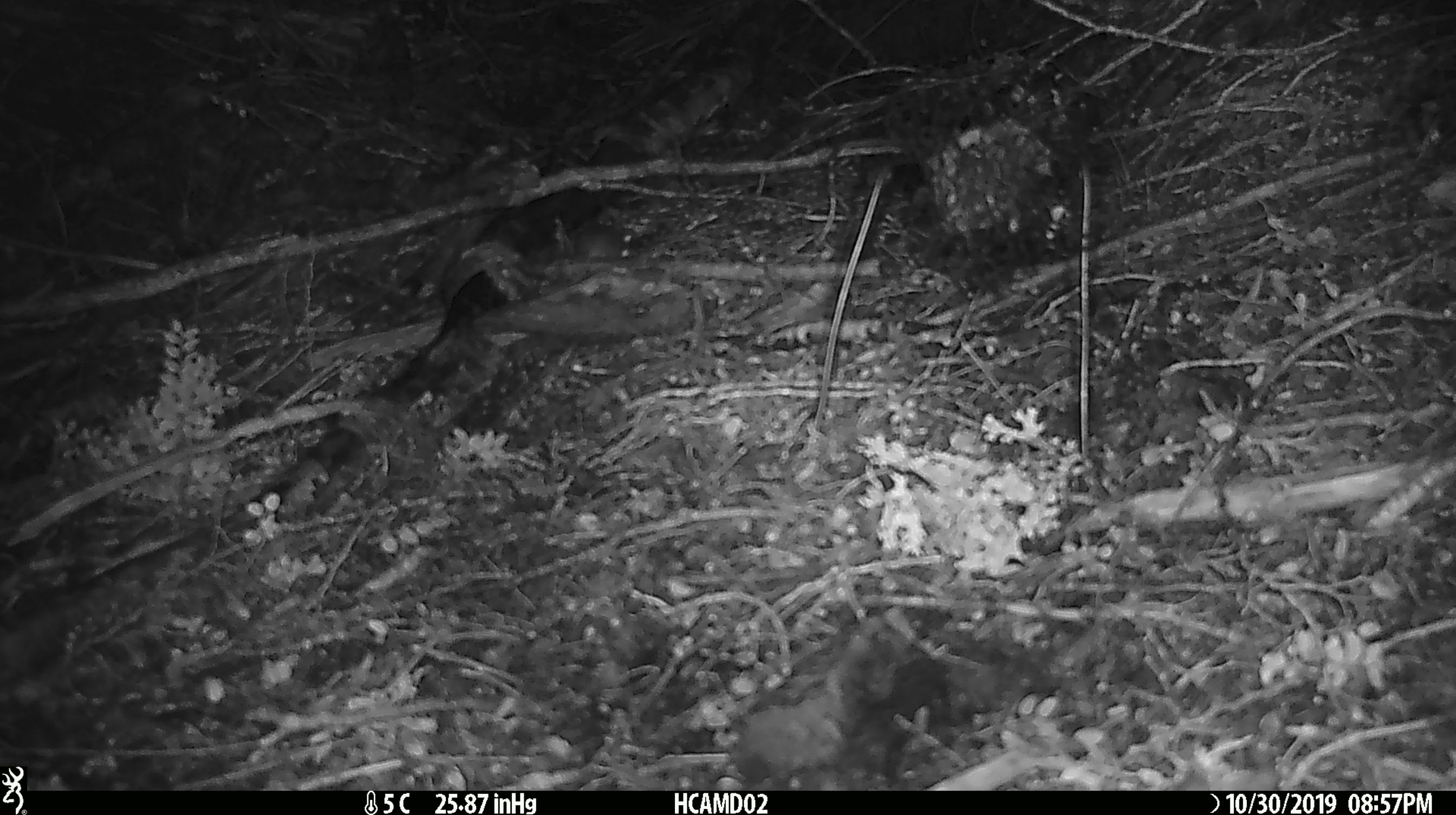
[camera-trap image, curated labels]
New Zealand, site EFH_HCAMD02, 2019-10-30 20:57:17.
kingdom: Animalia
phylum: Chordata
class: Mammalia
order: Rodentia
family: Muridae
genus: Mus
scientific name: Mus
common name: mouse